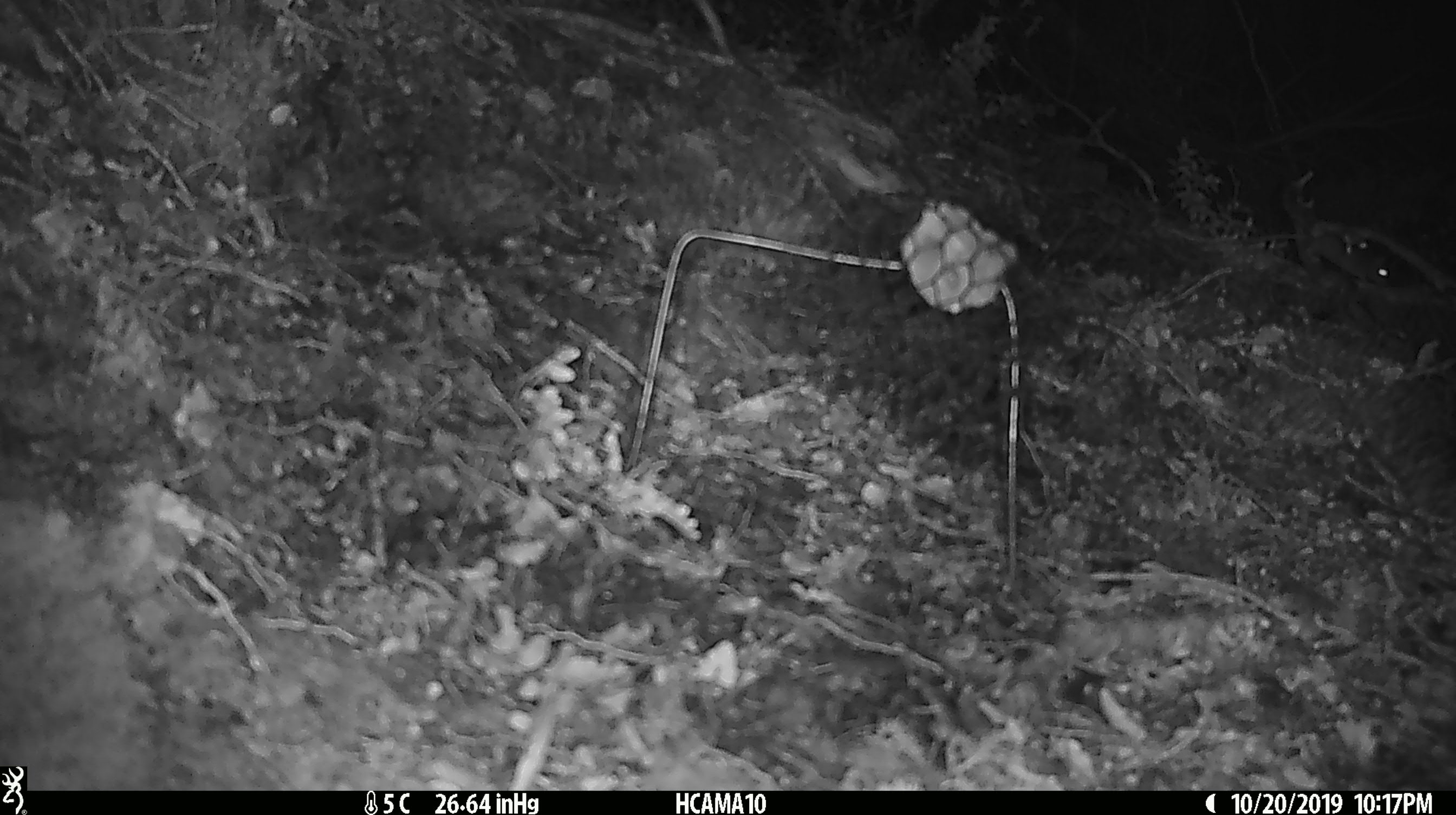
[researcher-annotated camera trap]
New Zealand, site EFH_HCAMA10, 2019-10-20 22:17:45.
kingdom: Animalia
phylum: Chordata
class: Mammalia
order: Rodentia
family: Muridae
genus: Mus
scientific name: Mus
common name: mouse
Mouse (Mus).